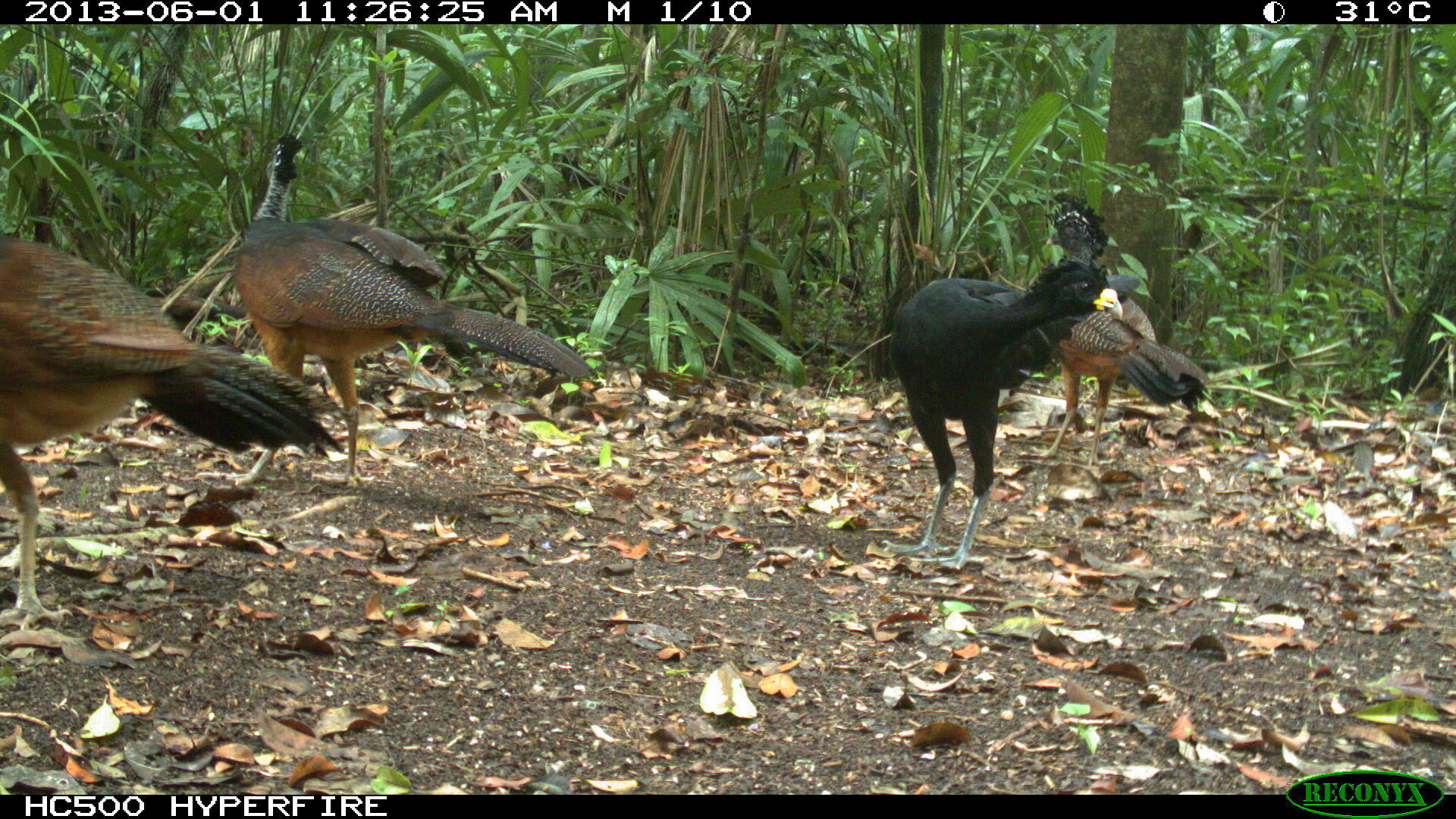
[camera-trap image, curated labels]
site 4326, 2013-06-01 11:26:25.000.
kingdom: Animalia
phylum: Chordata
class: Aves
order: Galliformes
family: Cracidae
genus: Crax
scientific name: Crax rubra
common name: great curassow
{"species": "Crax rubra (great curassow)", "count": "4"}